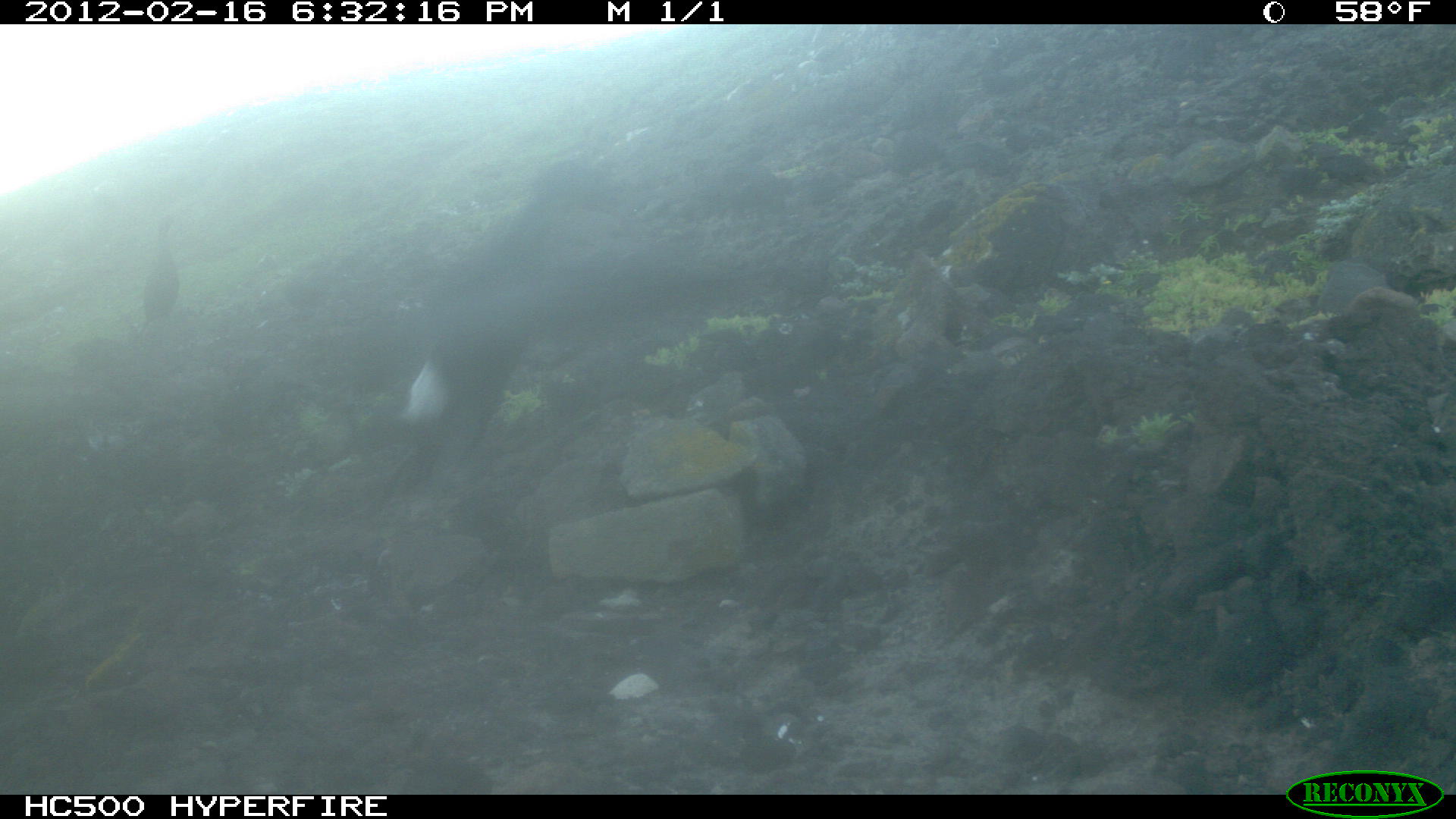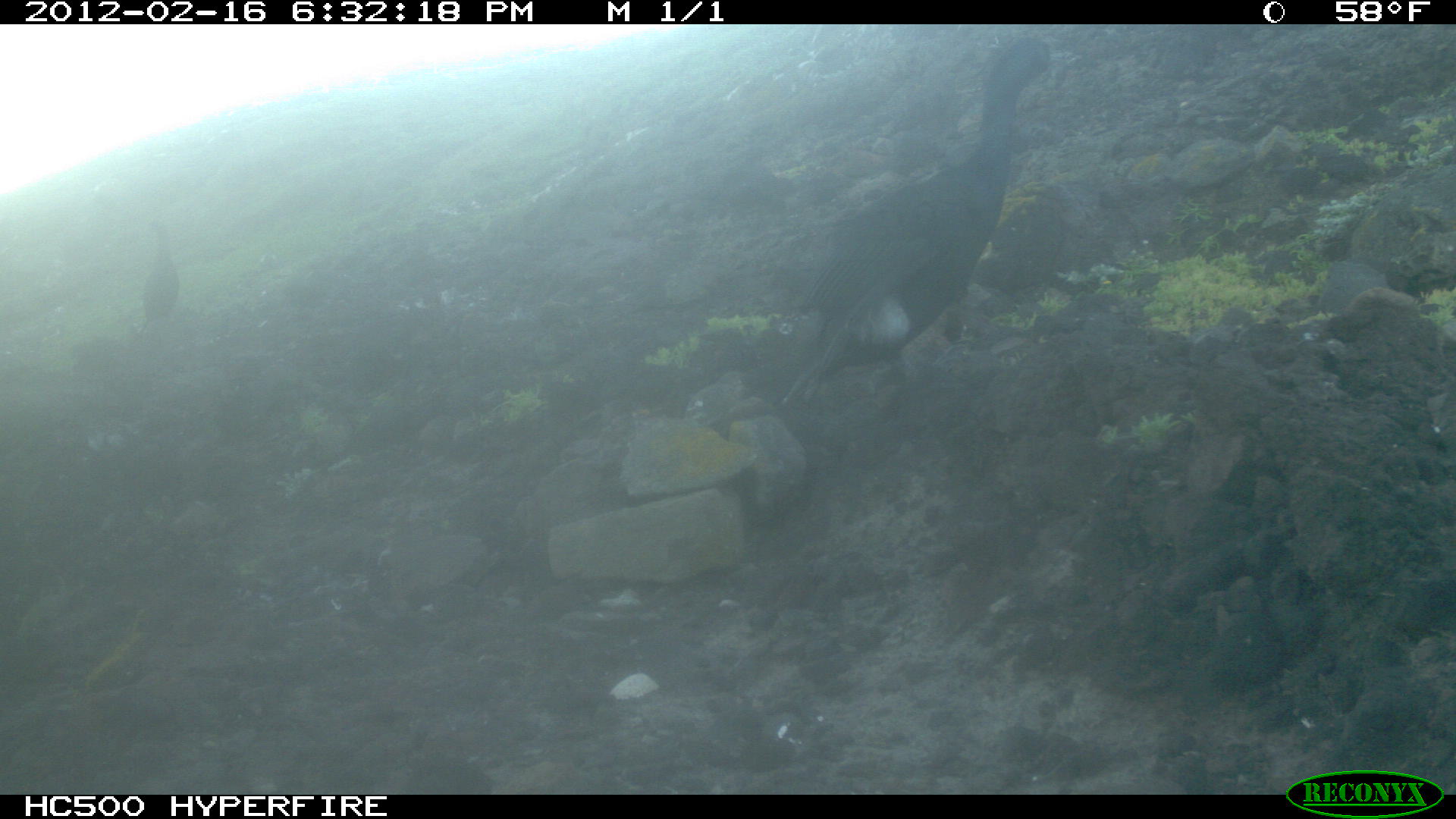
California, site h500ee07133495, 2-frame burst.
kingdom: Animalia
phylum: Chordata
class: Aves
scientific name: Aves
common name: bird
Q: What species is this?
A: Bird (Aves).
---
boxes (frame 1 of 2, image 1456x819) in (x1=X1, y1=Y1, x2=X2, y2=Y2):
bird: (x1=380, y1=160, x2=626, y2=501); (x1=141, y1=212, x2=181, y2=328)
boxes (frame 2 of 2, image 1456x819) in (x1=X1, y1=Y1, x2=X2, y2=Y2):
bird: (x1=135, y1=228, x2=179, y2=339)